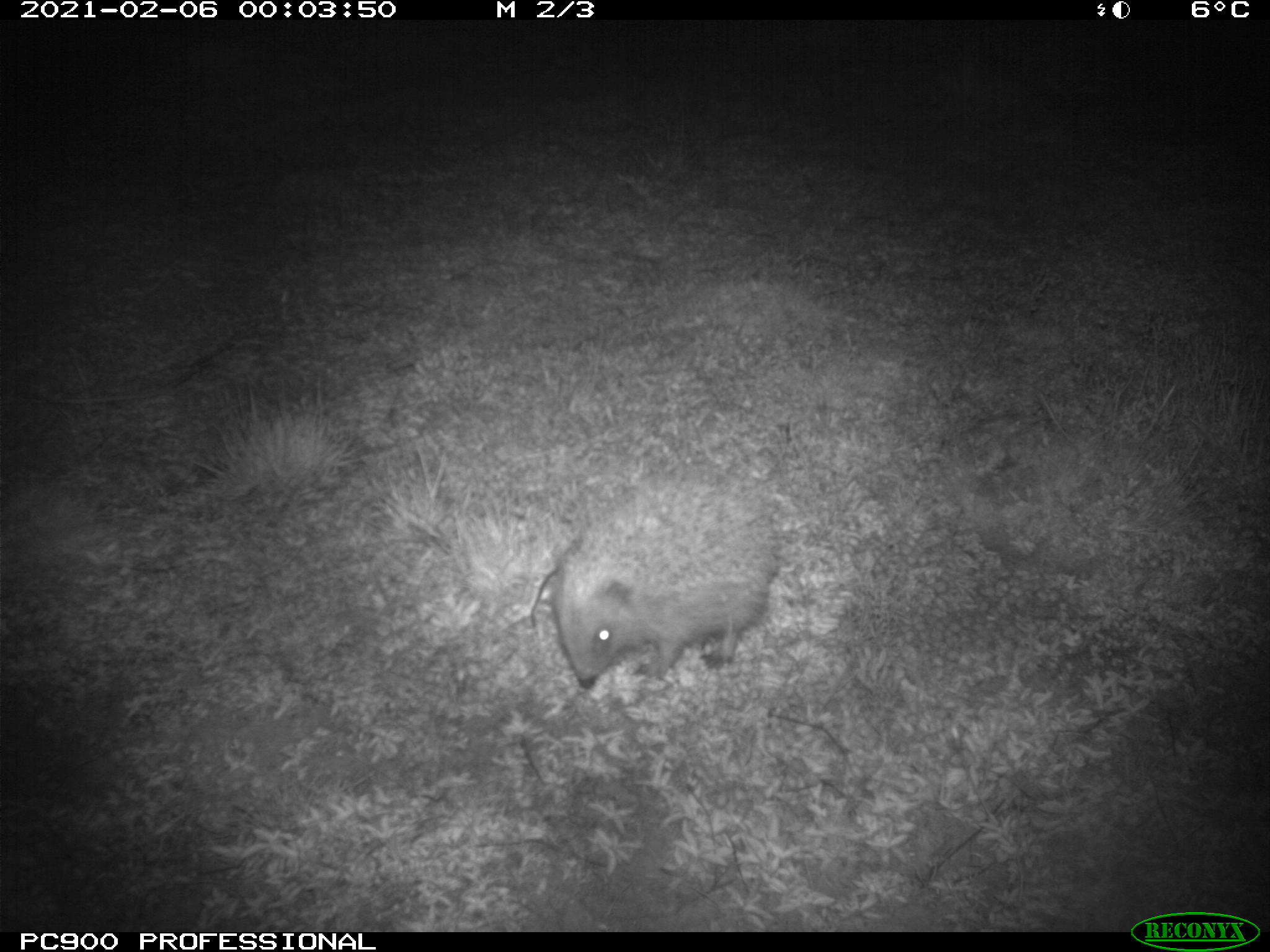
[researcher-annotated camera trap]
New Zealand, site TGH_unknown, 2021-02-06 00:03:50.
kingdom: Animalia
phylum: Chordata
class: Mammalia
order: Eulipotyphla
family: Erinaceidae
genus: Erinaceus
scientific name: Erinaceus europaeus europaeus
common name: european hedgehog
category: hedgehog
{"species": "hedgehog (european hedgehog) (Erinaceus europaeus europaeus)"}